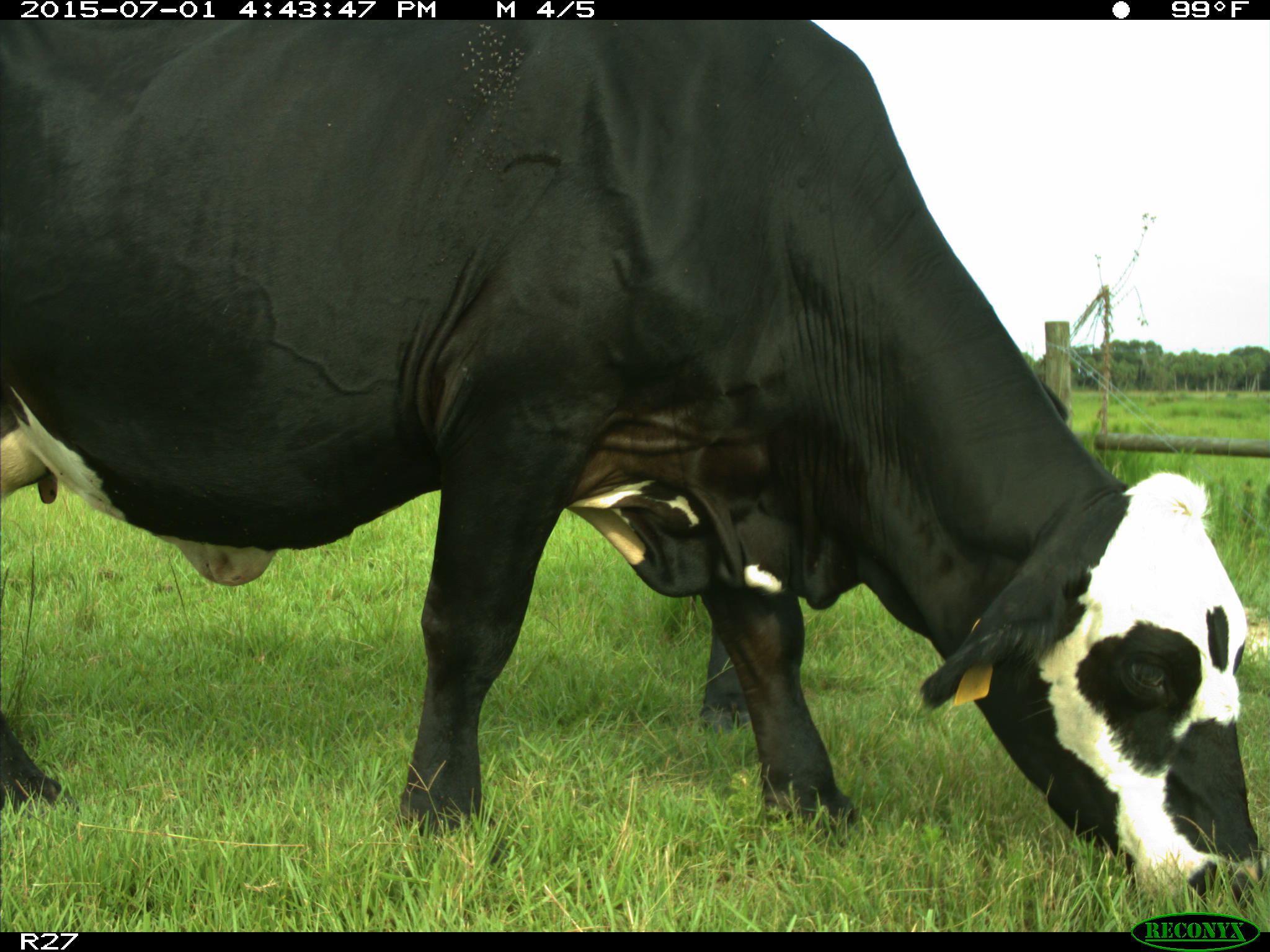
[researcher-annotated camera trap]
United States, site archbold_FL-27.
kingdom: Animalia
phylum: Chordata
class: Mammalia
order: Artiodactyla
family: Bovidae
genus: Bos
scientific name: Bos taurus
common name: domestic cow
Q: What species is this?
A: Bos taurus (domestic cow).